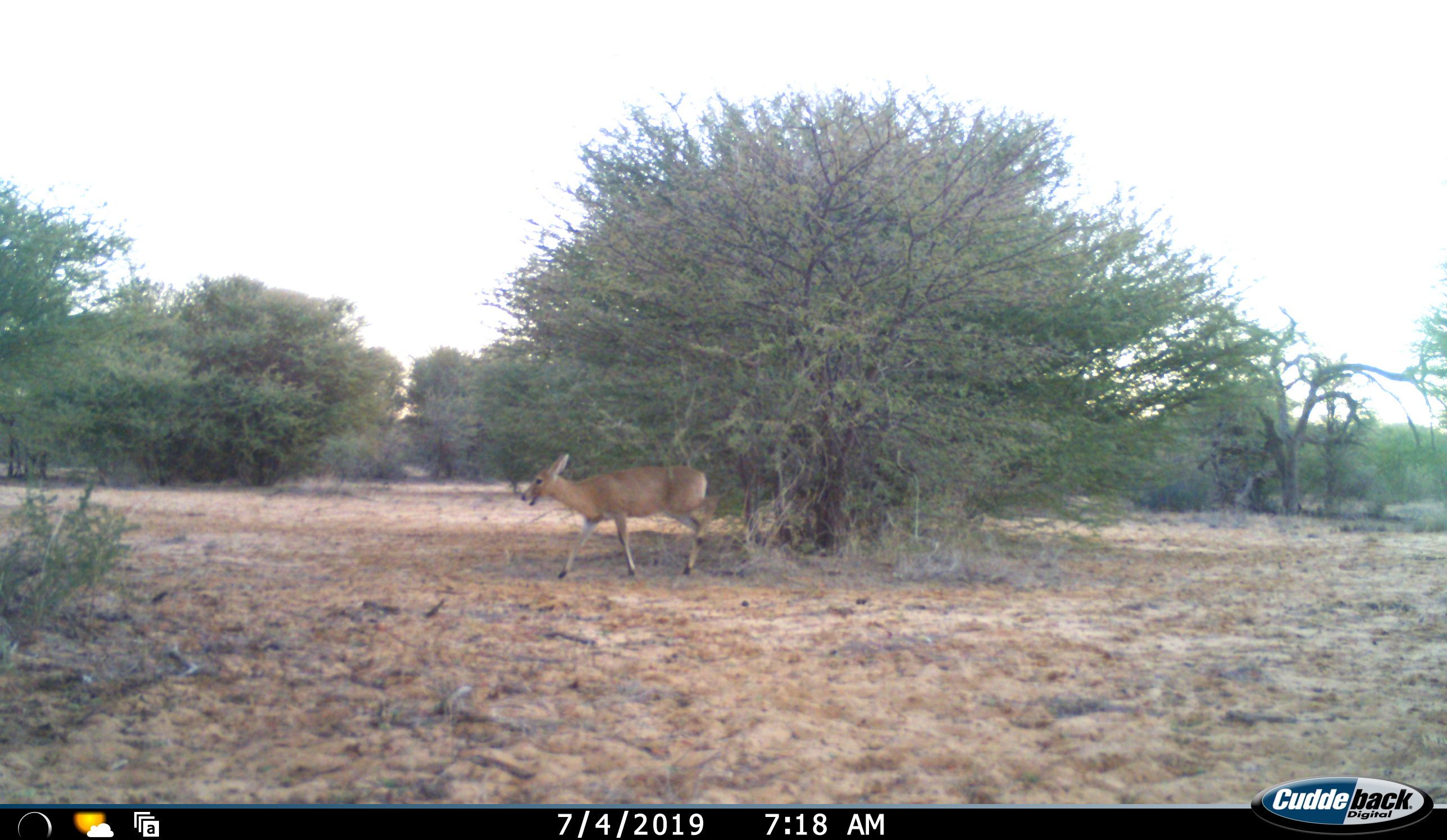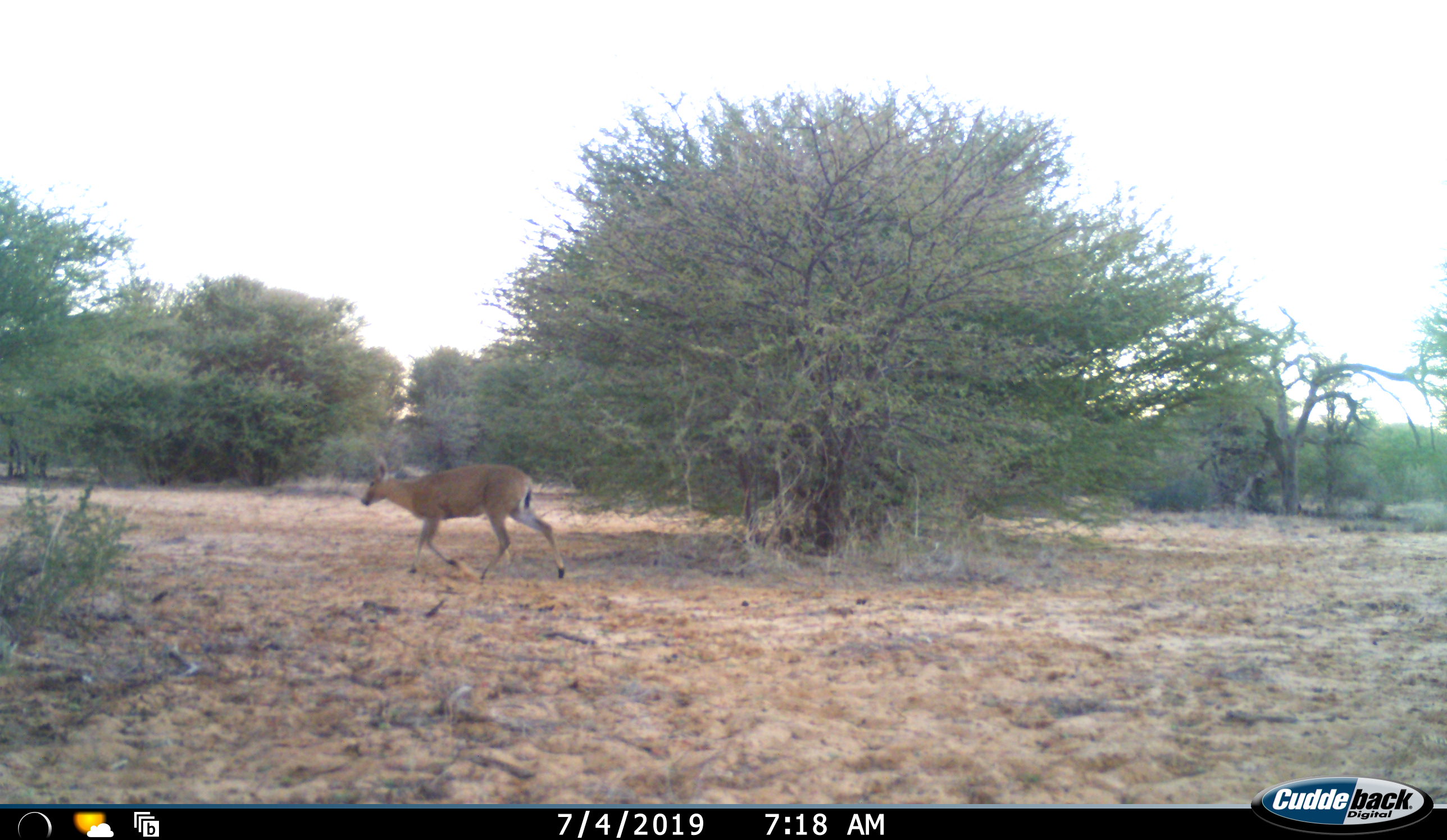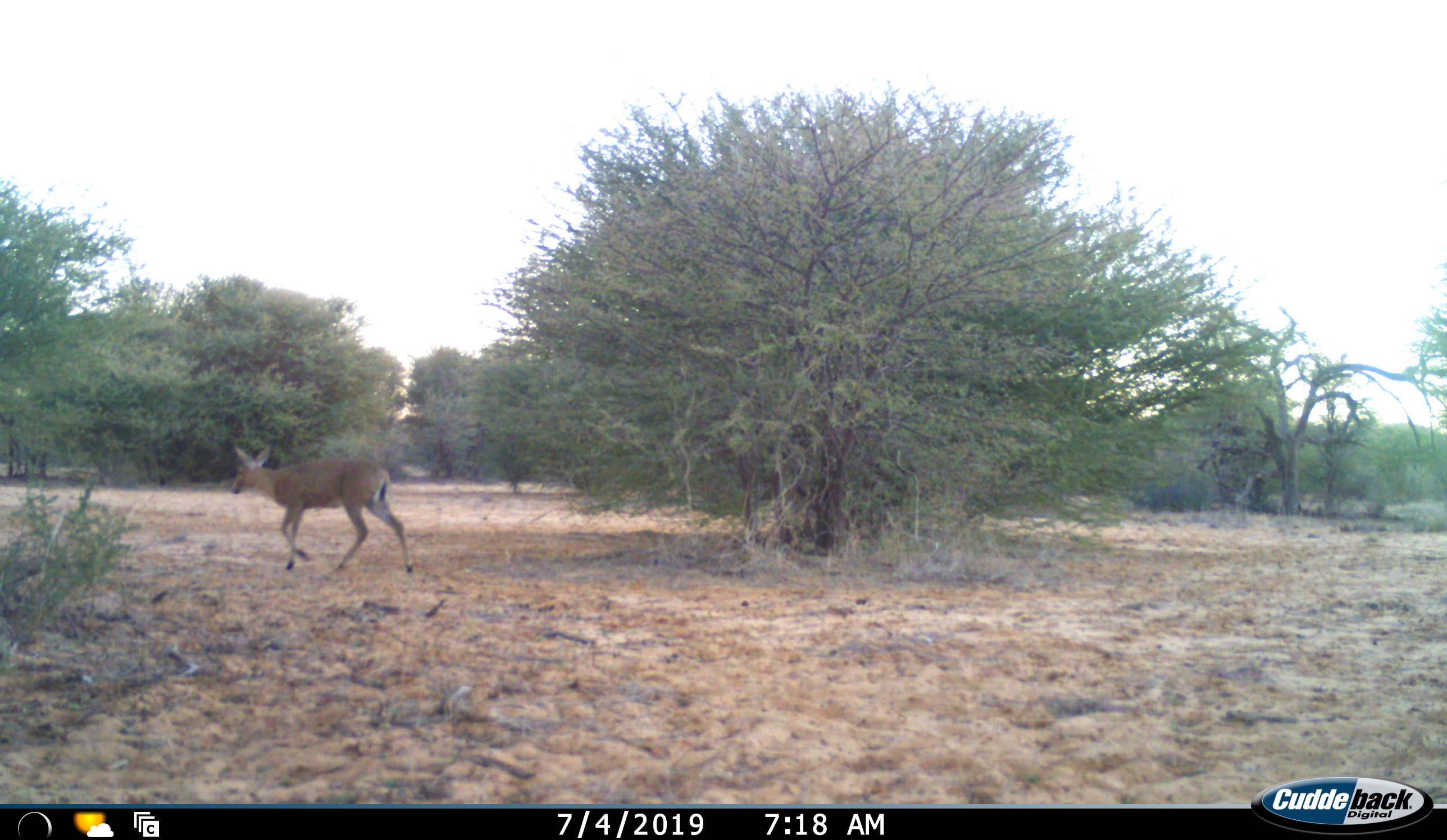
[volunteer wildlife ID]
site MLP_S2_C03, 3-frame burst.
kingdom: Animalia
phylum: Chordata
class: Mammalia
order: Artiodactyla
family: Bovidae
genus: Sylvicapra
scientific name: Sylvicapra grimmia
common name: common duiker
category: duikercommongrey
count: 1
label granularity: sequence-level